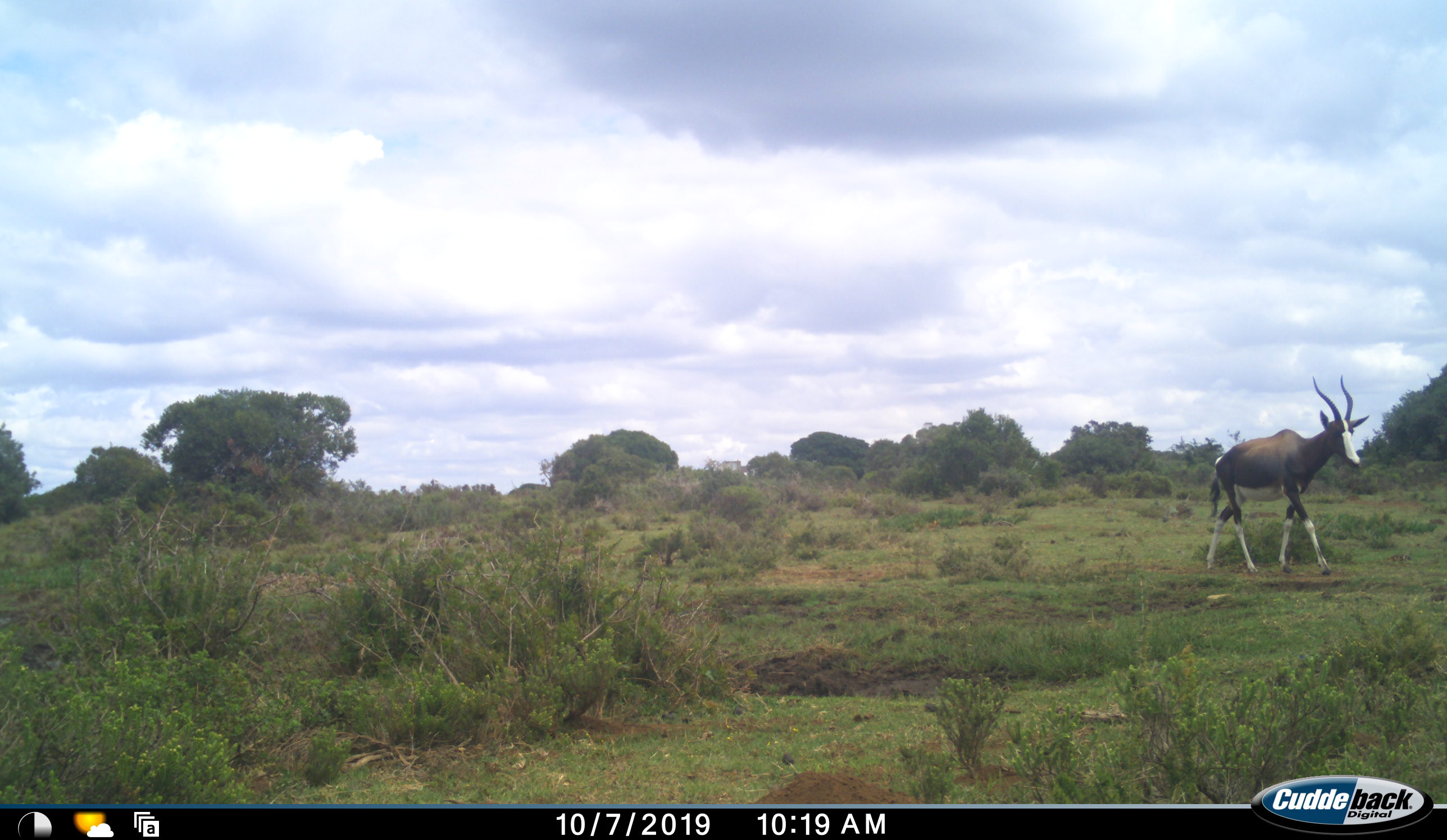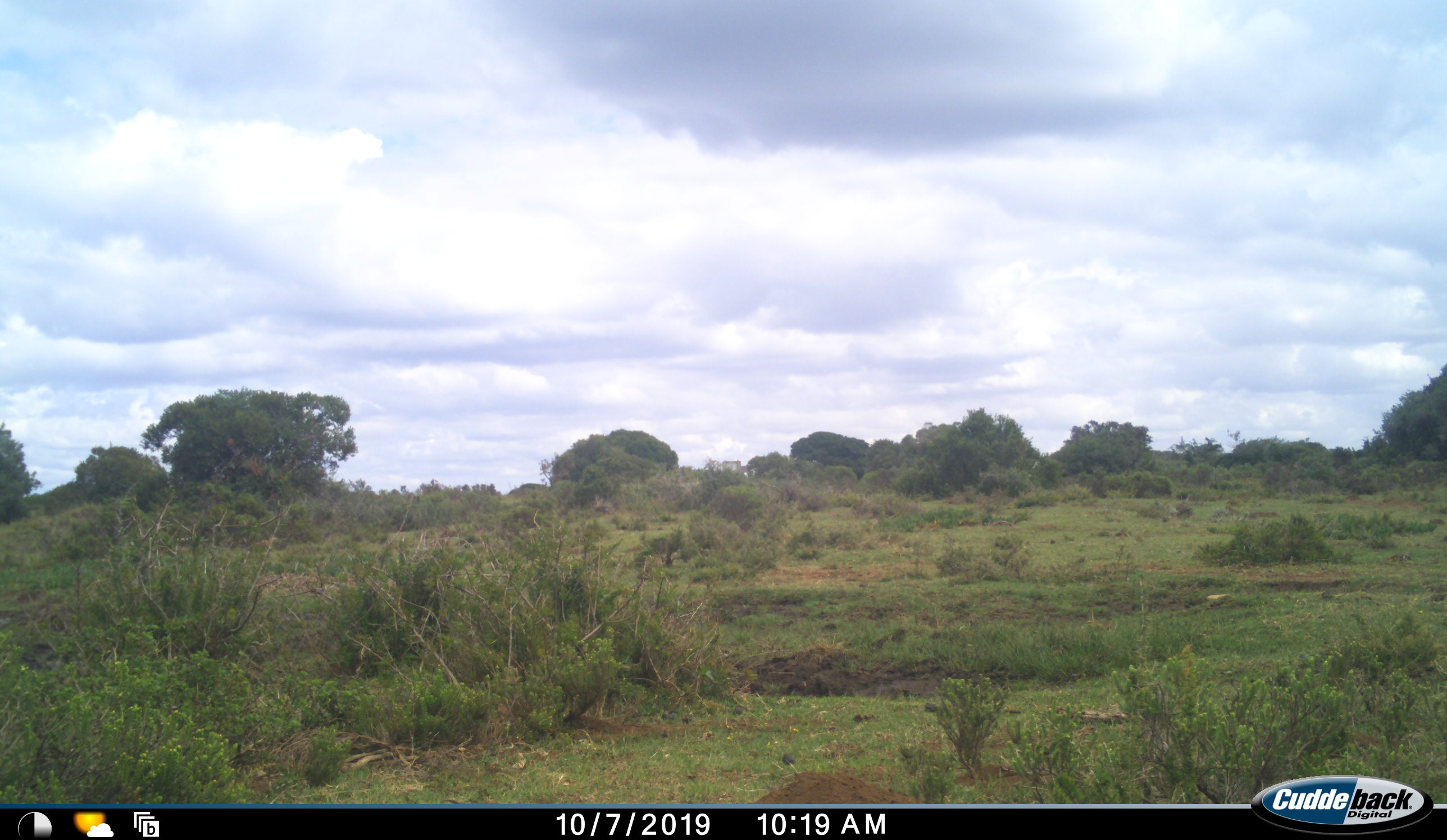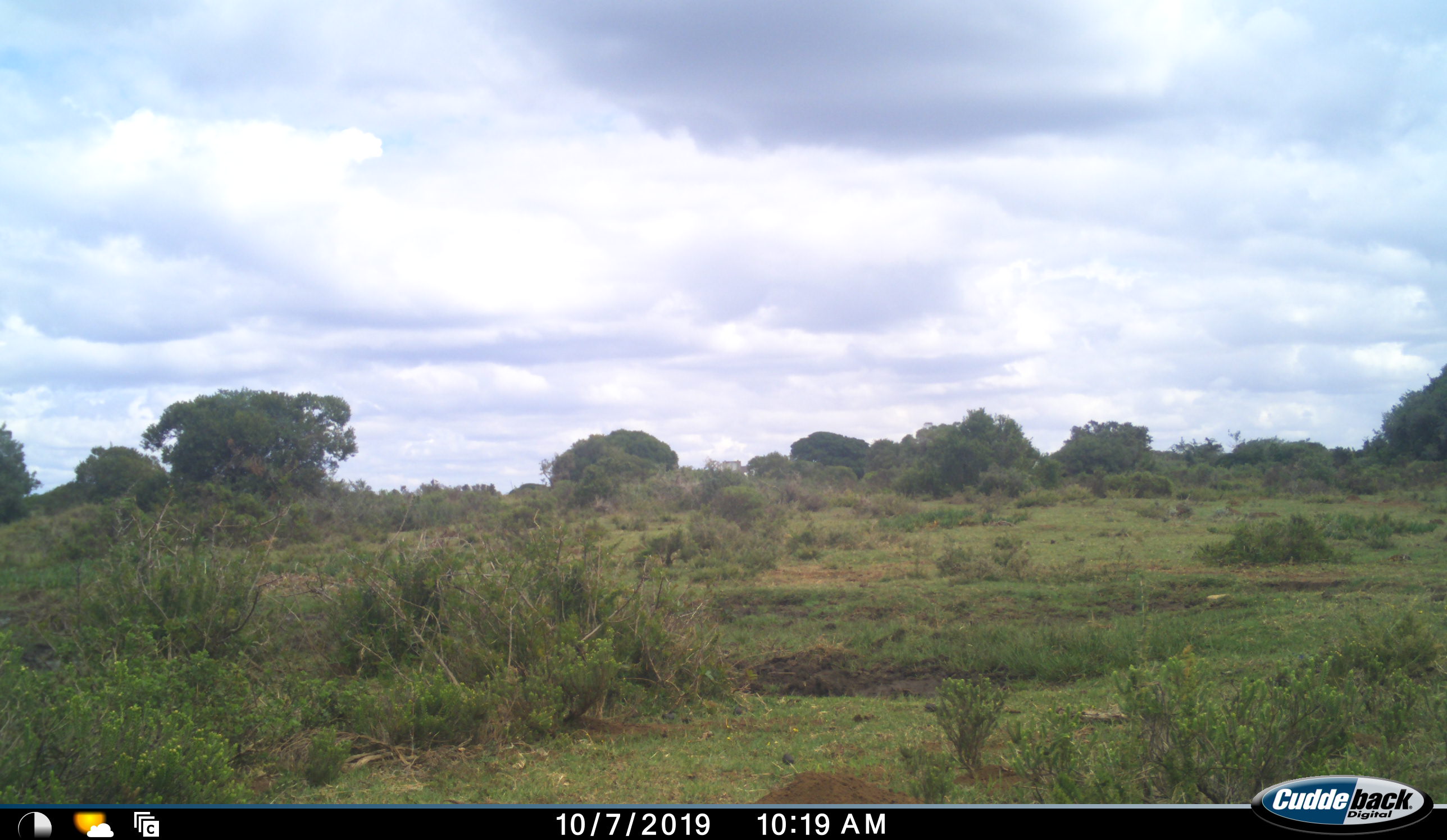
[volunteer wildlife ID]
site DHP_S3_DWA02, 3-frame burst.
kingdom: Animalia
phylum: Chordata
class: Mammalia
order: Artiodactyla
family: Bovidae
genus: Damaliscus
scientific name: Damaliscus pygargus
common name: bontebok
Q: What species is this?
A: Bontebok (Damaliscus pygargus).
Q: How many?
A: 1.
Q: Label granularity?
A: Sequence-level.